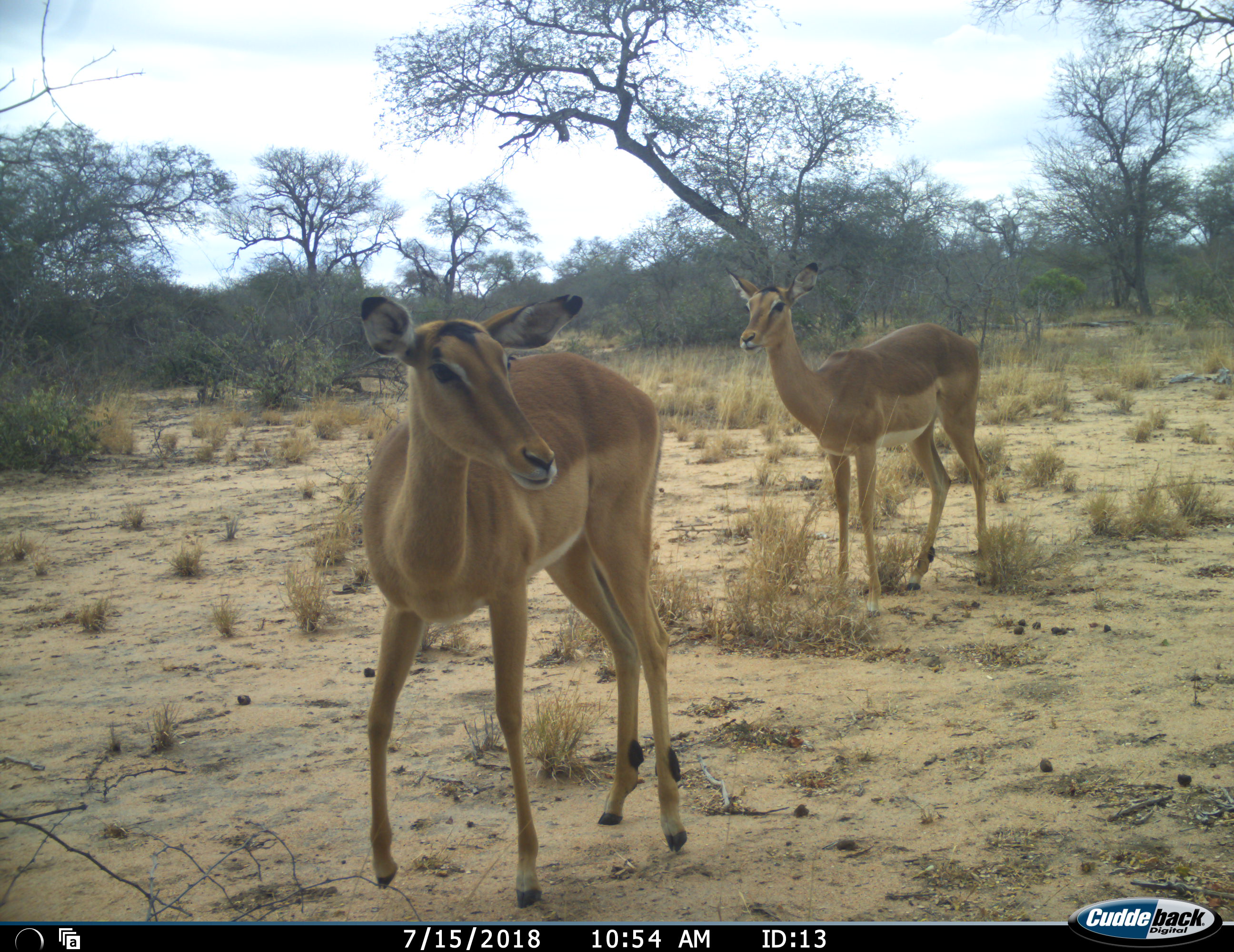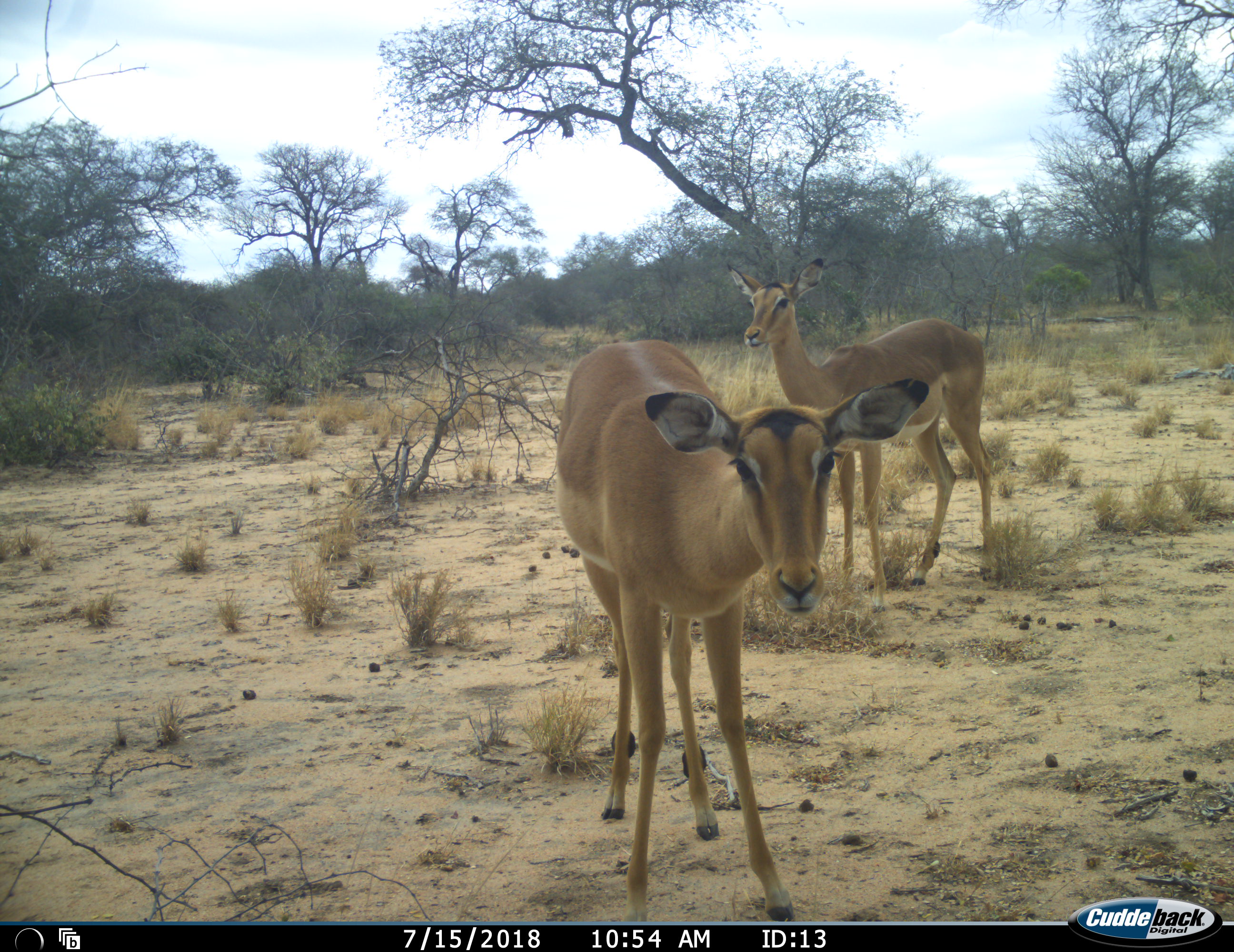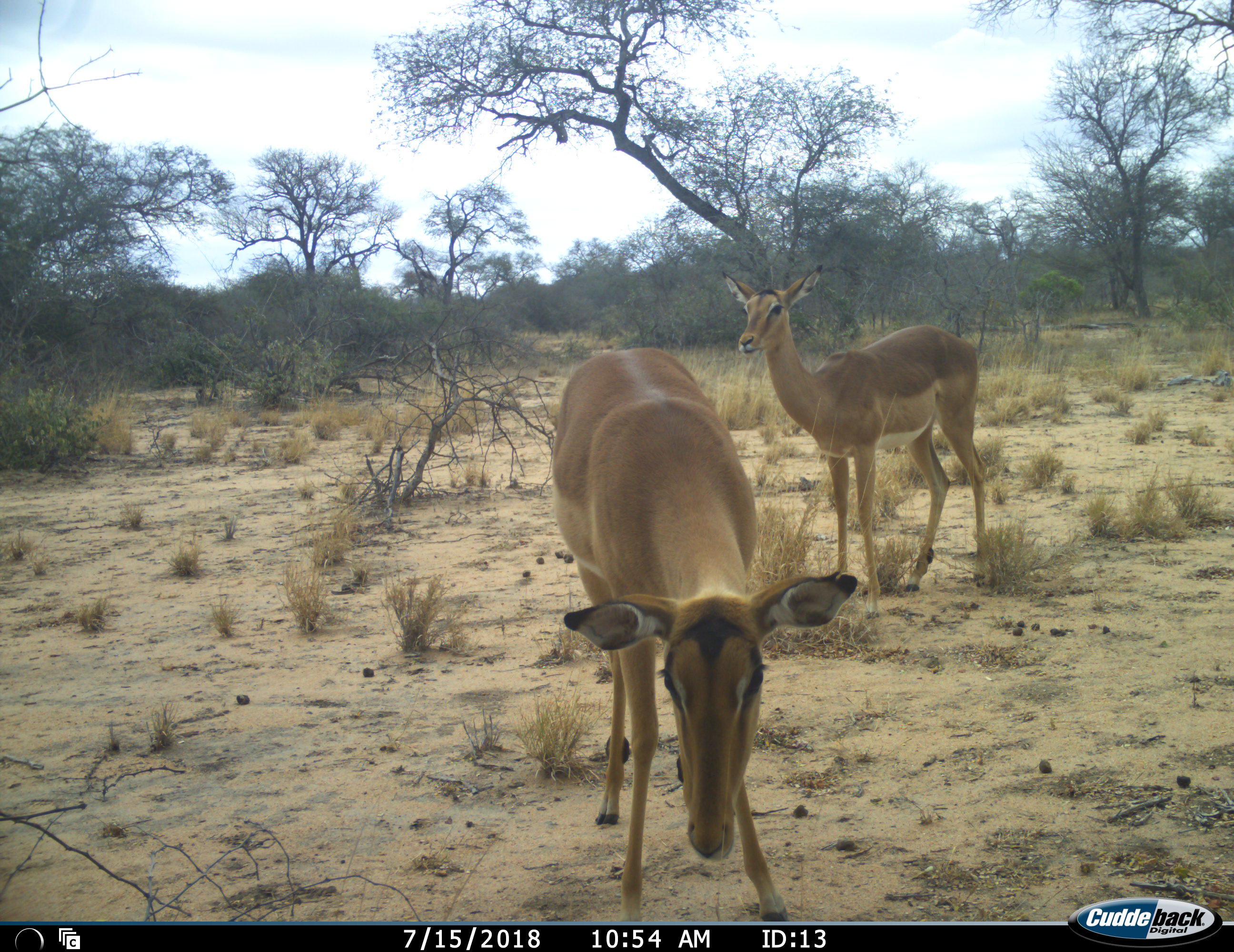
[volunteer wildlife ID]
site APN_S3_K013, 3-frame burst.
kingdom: Animalia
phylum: Chordata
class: Mammalia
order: Artiodactyla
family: Bovidae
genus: Aepyceros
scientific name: Aepyceros melampus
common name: impala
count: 2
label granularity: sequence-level